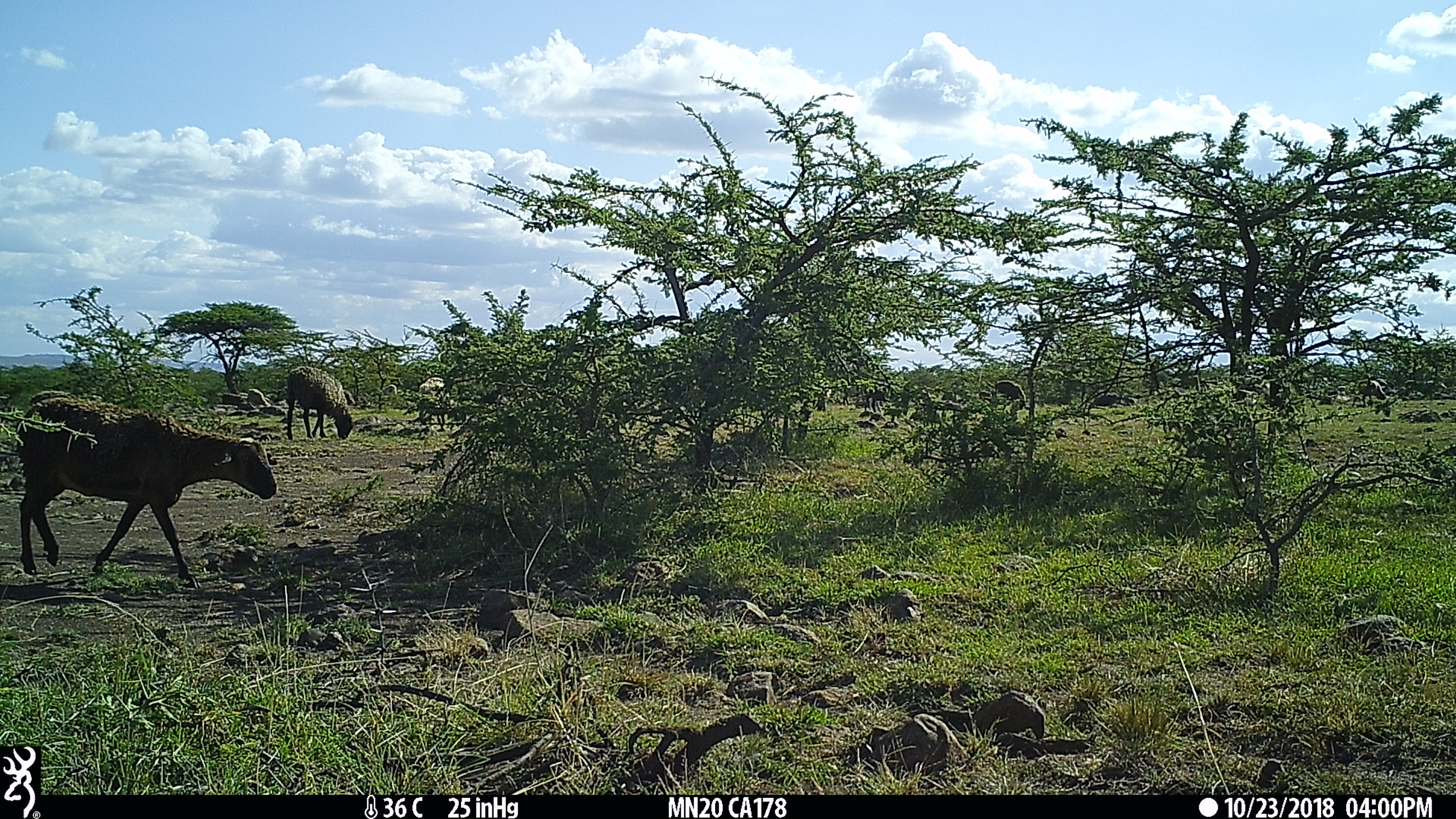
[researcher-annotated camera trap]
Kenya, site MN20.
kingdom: Animalia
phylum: Chordata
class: Mammalia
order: Artiodactyla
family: Bovidae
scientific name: Bovidae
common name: sheep or goat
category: shoat